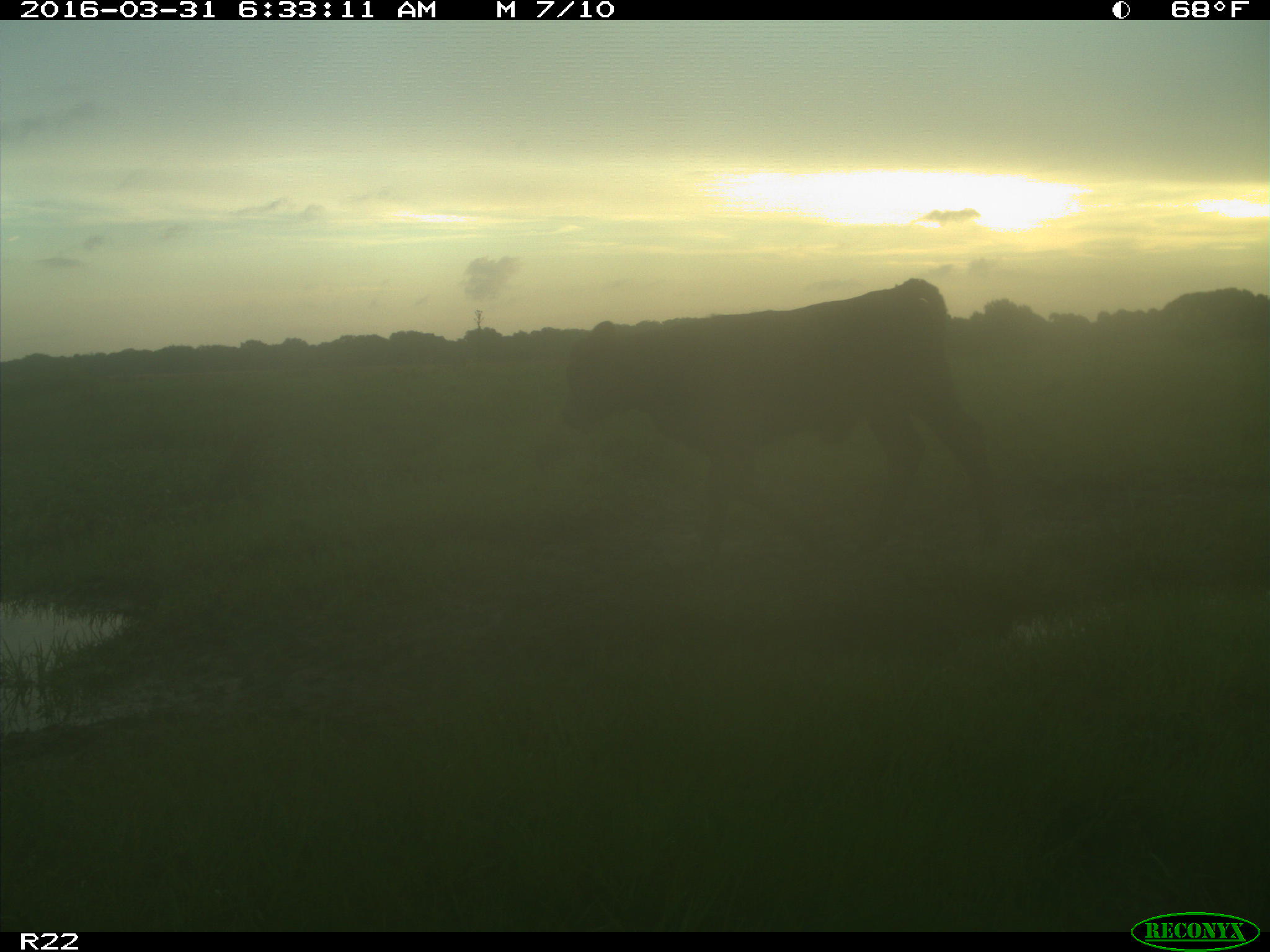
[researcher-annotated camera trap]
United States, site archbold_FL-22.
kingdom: Animalia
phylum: Chordata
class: Mammalia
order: Artiodactyla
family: Bovidae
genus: Bos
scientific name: Bos taurus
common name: domestic cow